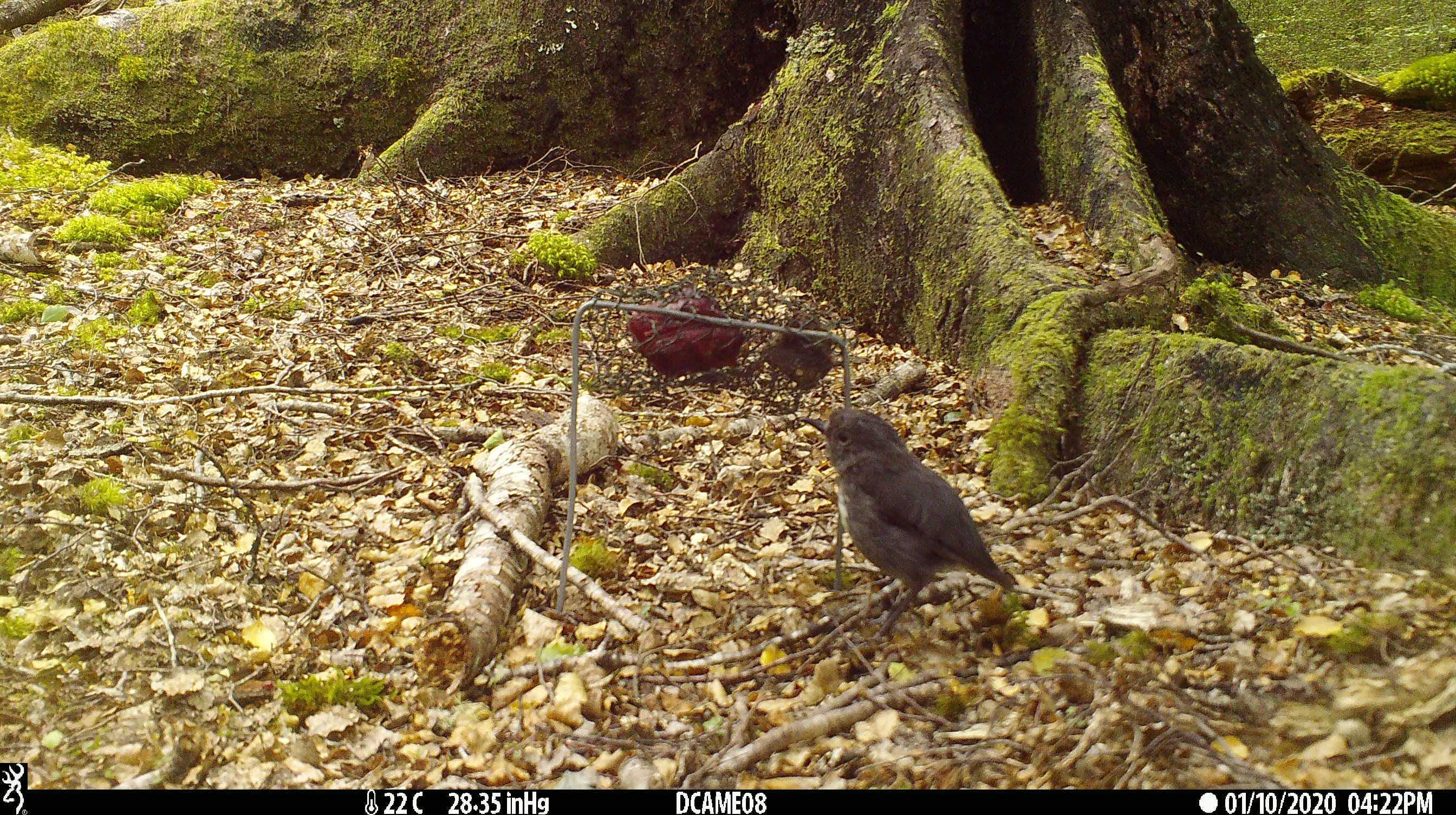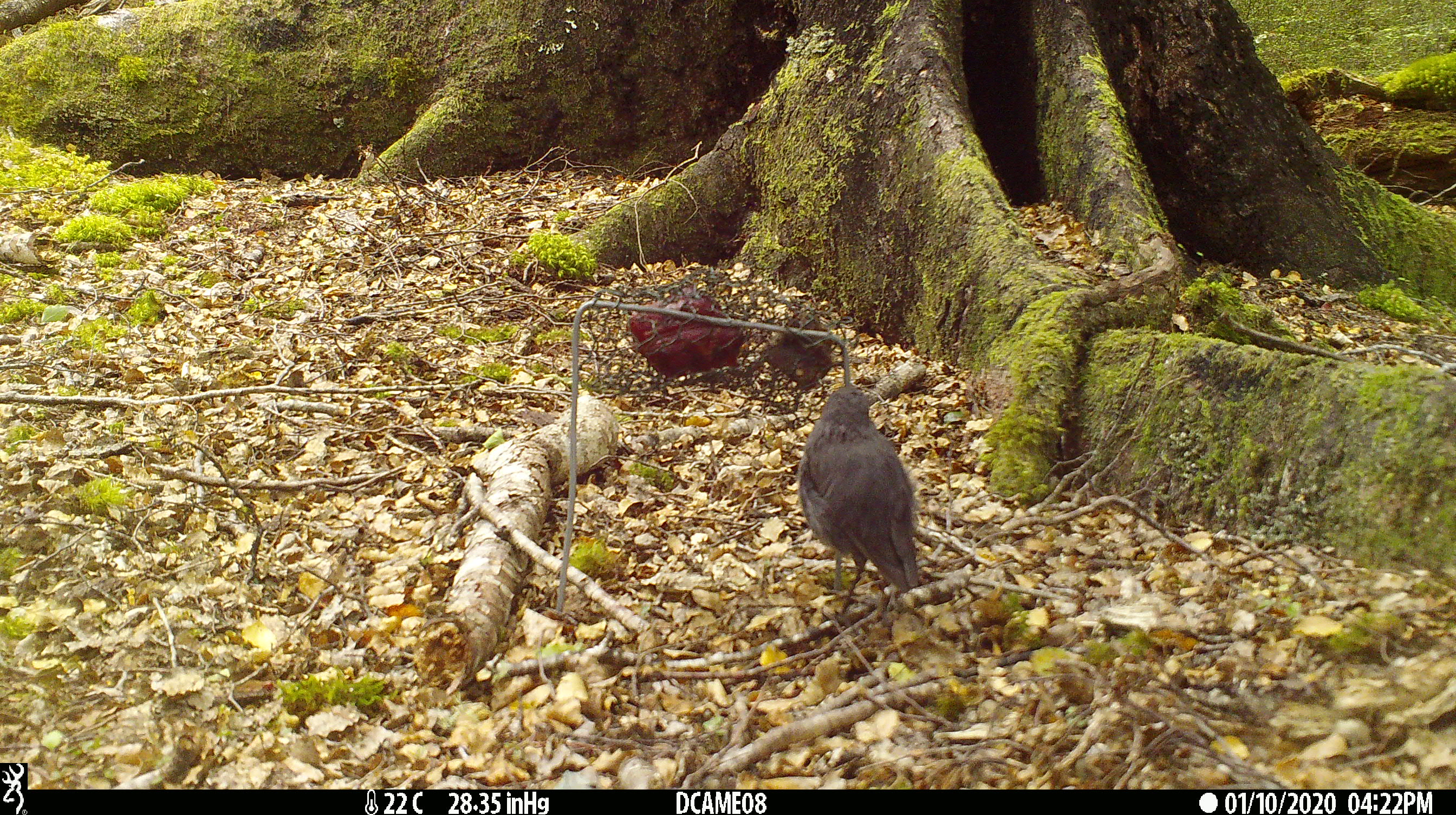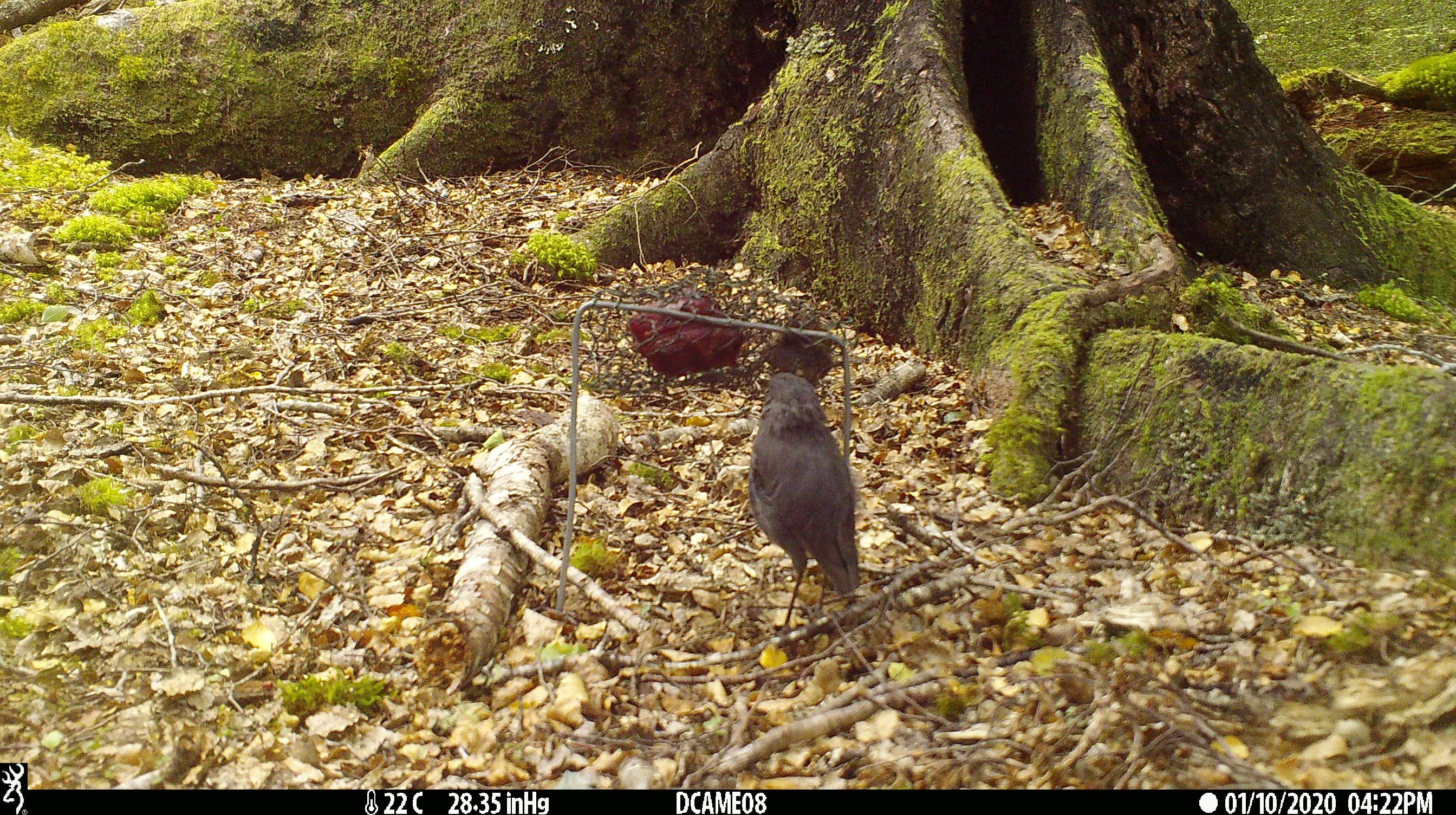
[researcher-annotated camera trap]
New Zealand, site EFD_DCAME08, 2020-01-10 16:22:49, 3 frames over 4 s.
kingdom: Animalia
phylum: Chordata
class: Aves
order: Passeriformes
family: Petroicidae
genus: Petroica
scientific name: Petroica australis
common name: new zealand robin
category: robin